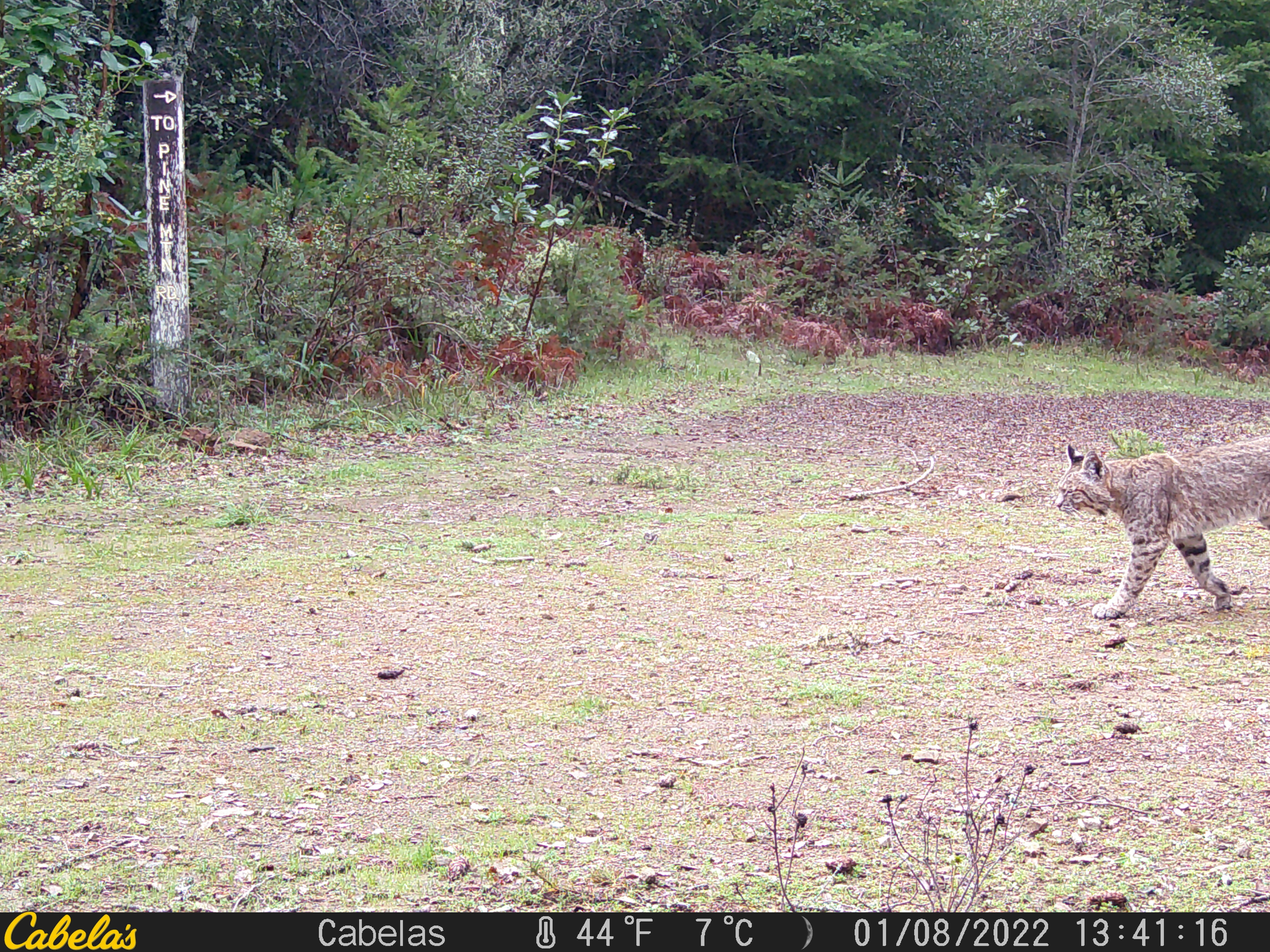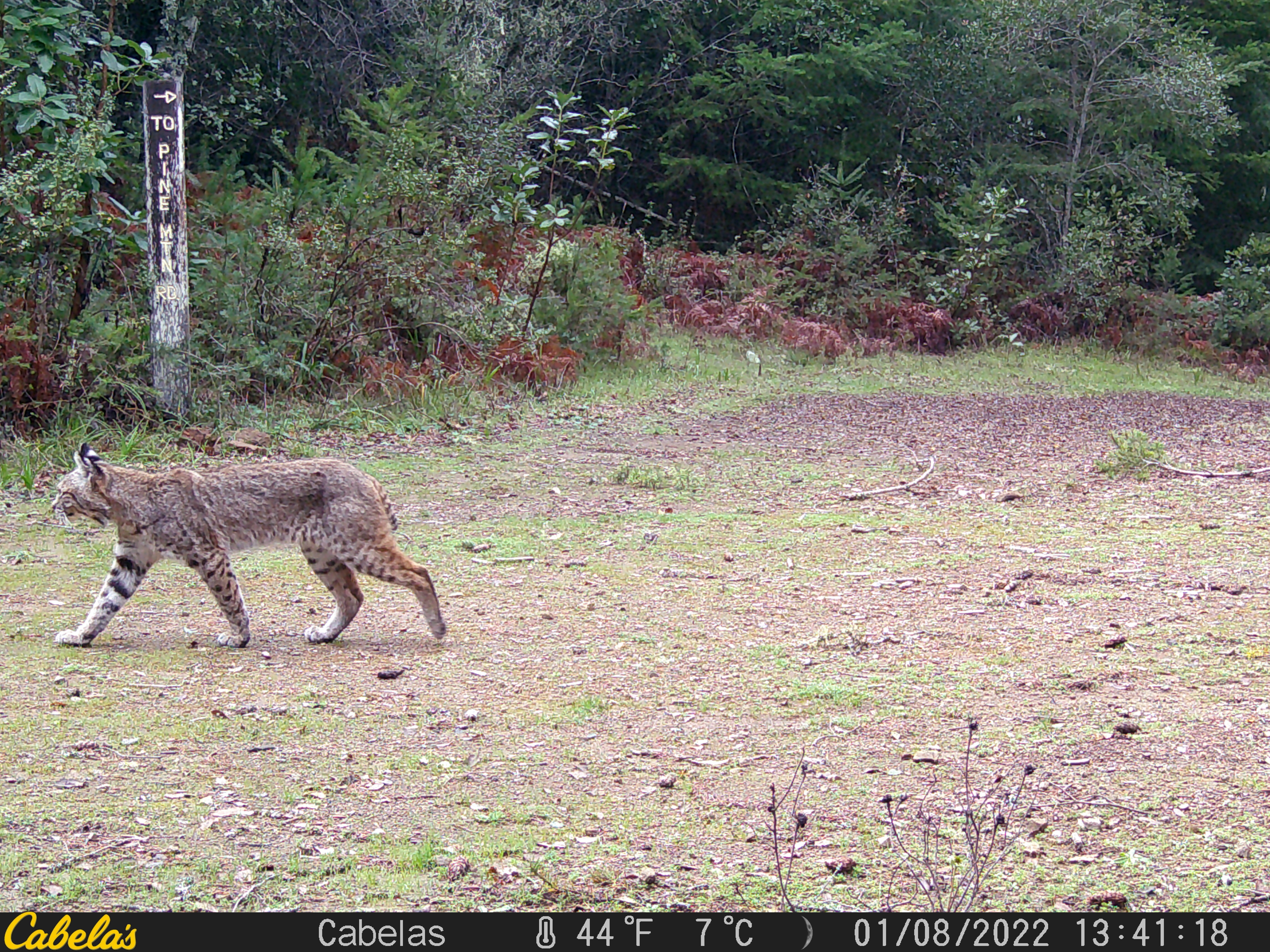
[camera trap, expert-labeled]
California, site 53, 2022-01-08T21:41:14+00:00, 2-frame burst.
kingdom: Animalia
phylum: Chordata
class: Mammalia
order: Carnivora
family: Felidae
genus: Lynx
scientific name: Lynx rufus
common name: bobcat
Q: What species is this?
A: Bobcat (Lynx rufus).